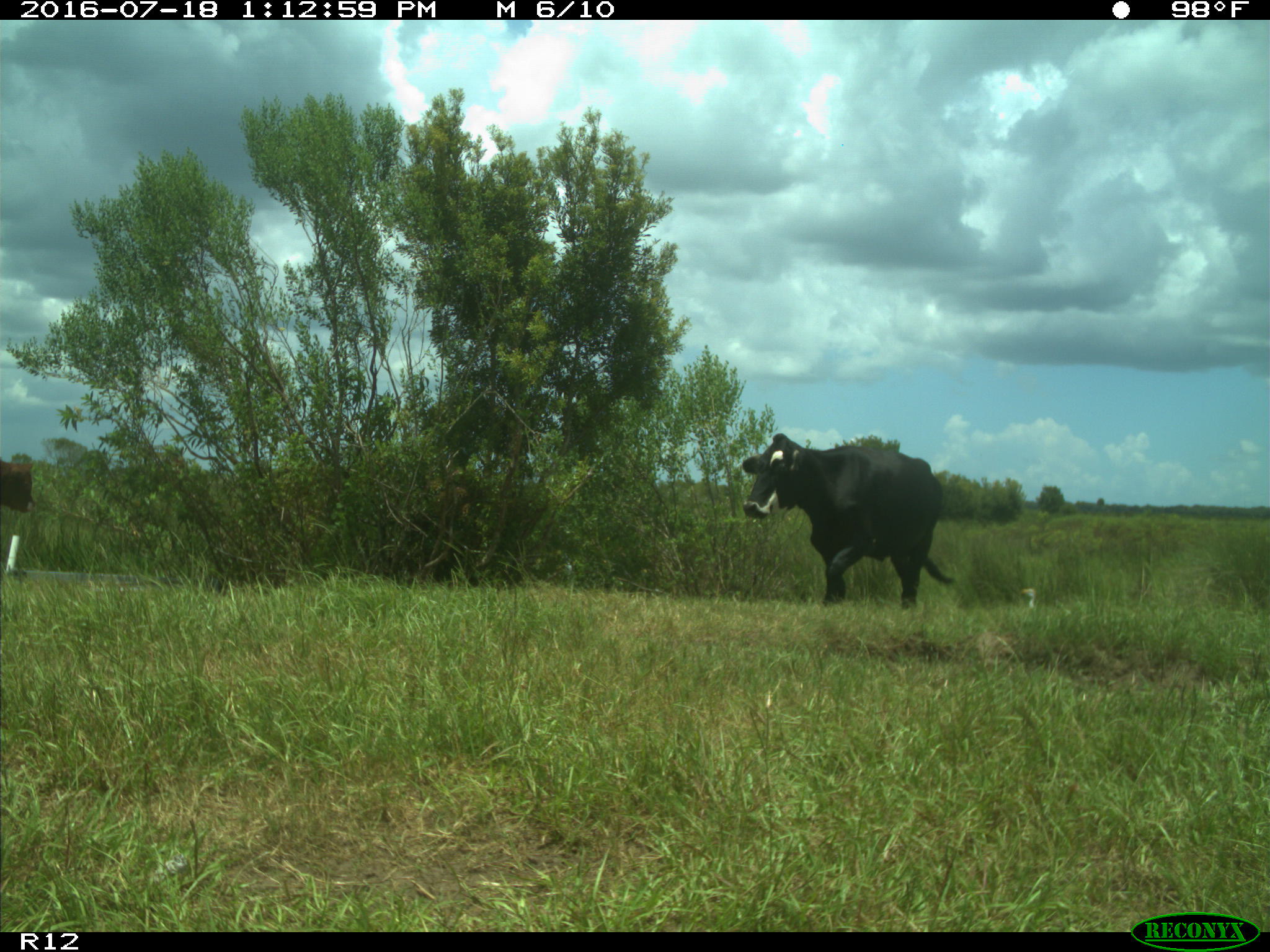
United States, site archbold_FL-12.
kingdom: Animalia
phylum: Chordata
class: Mammalia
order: Artiodactyla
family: Bovidae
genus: Bos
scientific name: Bos taurus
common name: domestic cow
Bos taurus (domestic cow).